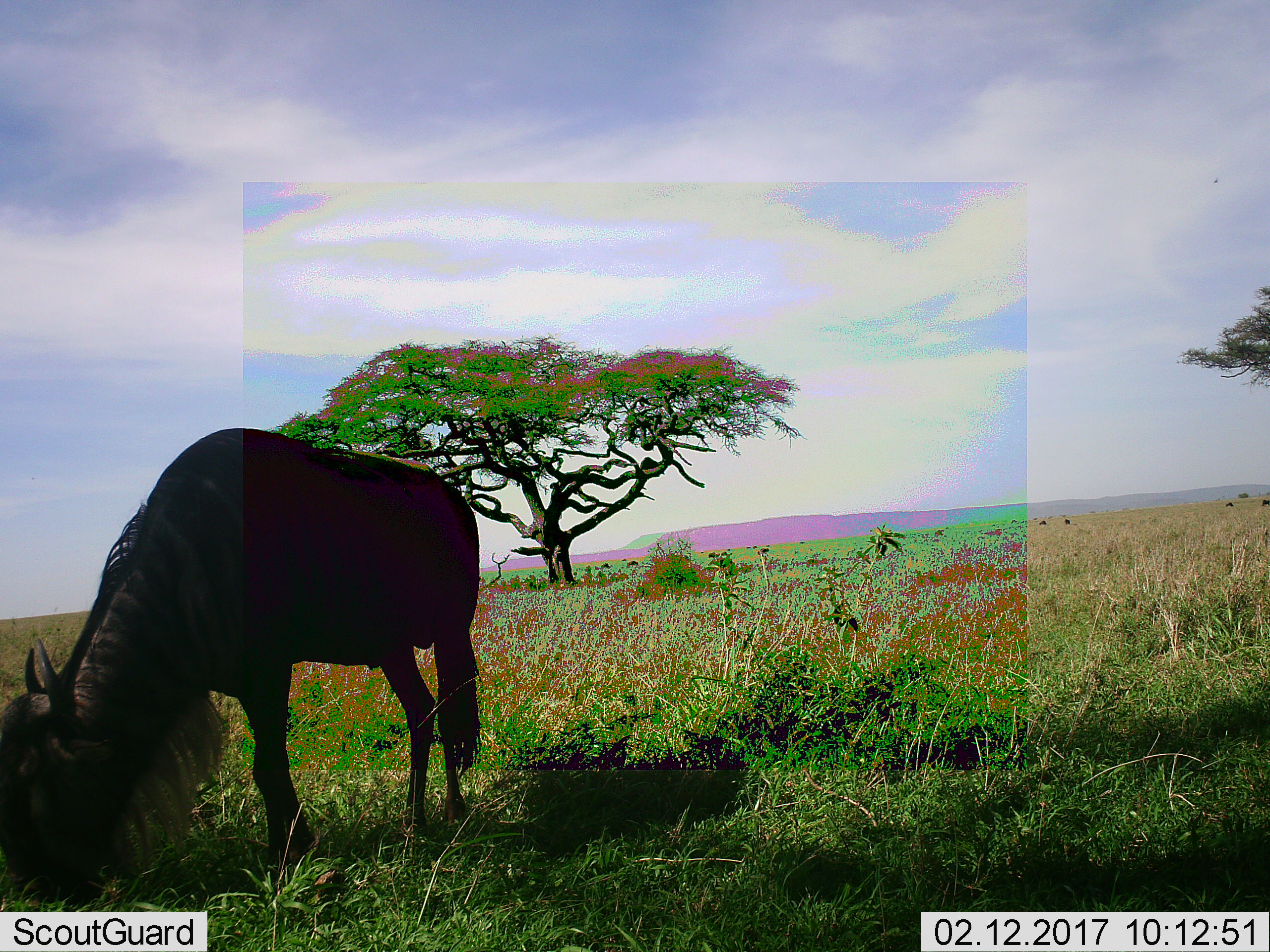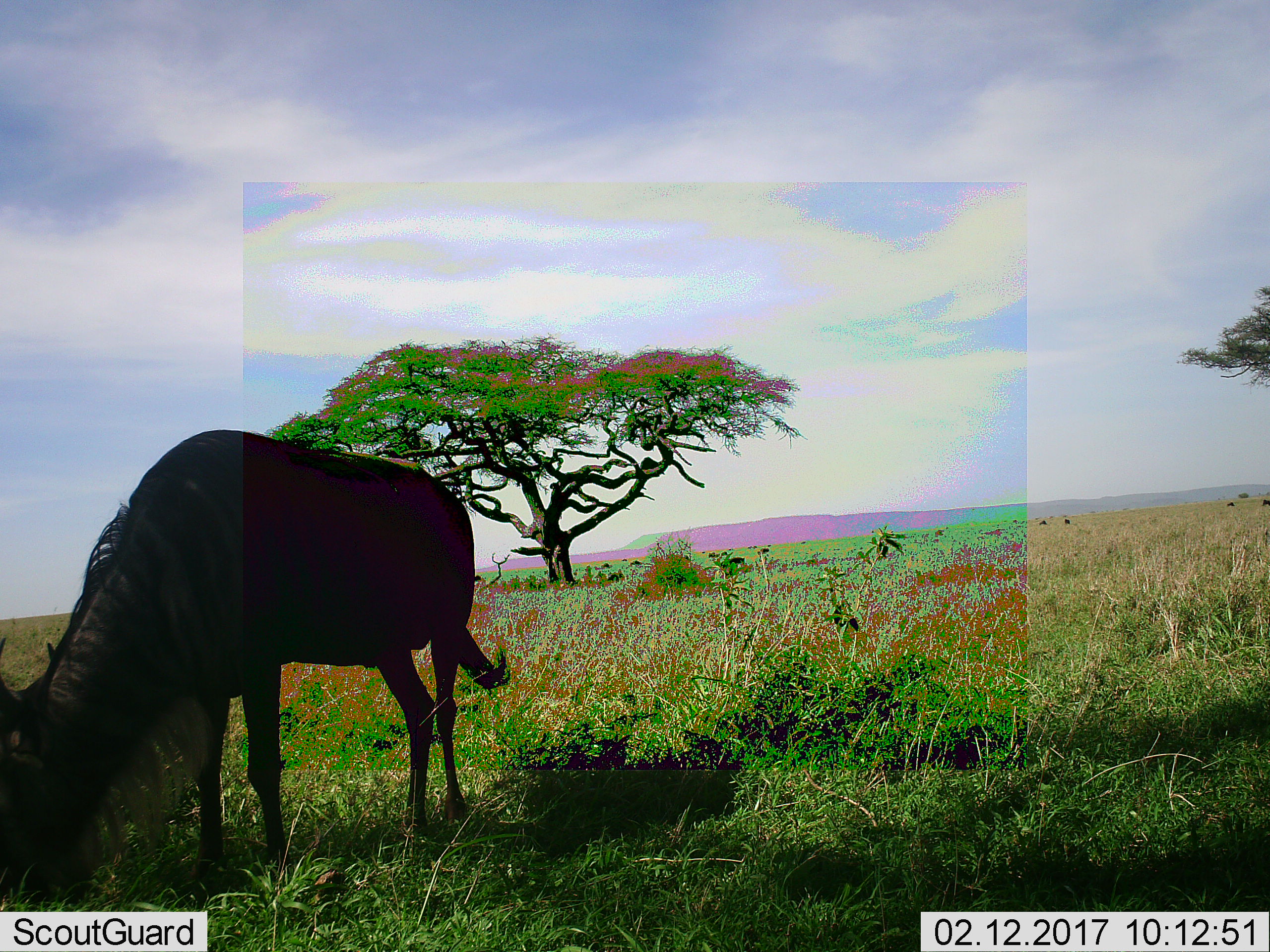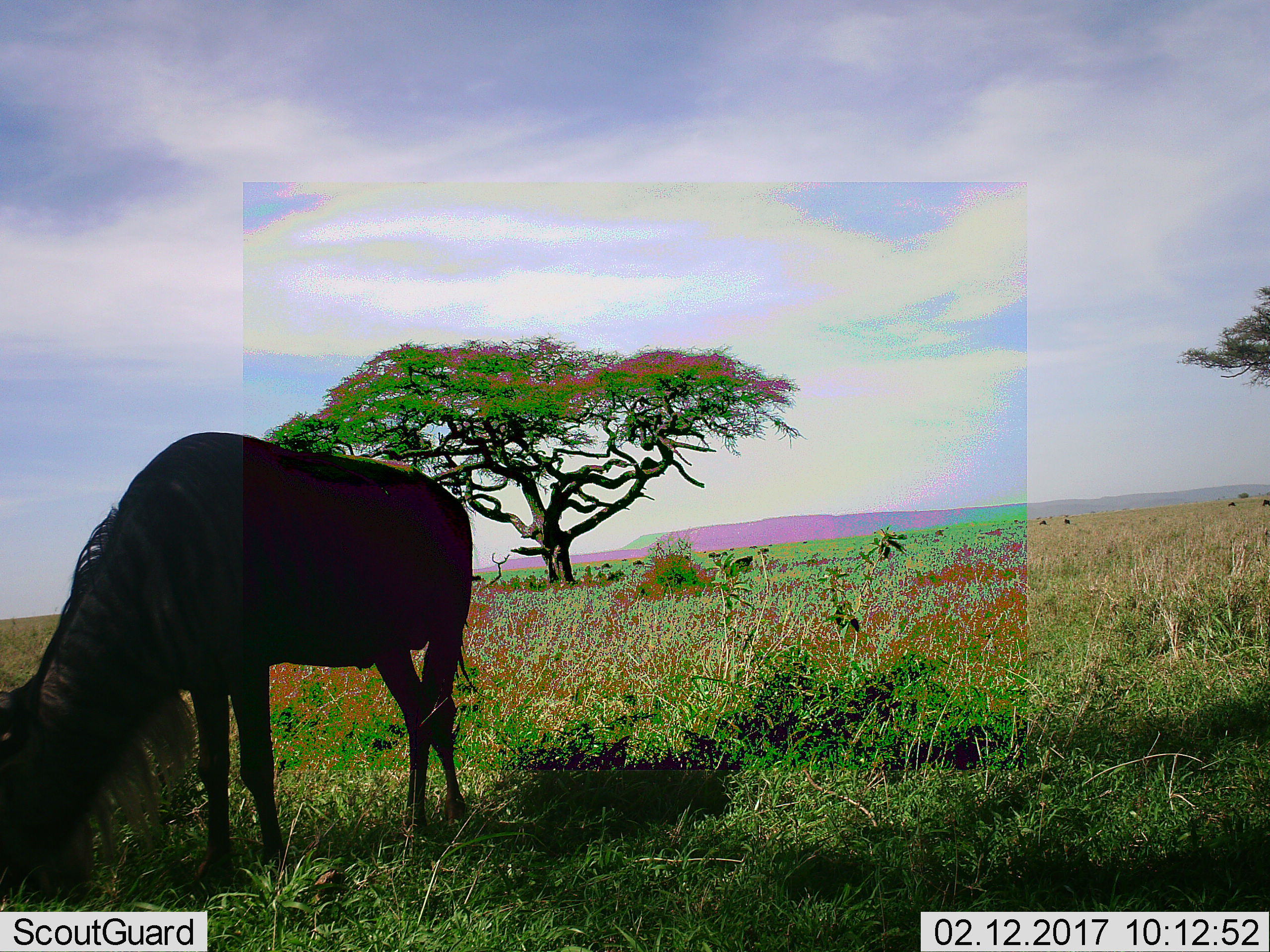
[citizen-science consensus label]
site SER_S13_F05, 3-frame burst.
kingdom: Animalia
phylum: Chordata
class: Mammalia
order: Artiodactyla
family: Bovidae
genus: Connochaetes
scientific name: Connochaetes taurinus taurinus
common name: blue wildebeest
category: wildebeestblue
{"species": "wildebeestblue (blue wildebeest) (Connochaetes taurinus taurinus)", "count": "1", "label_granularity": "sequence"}